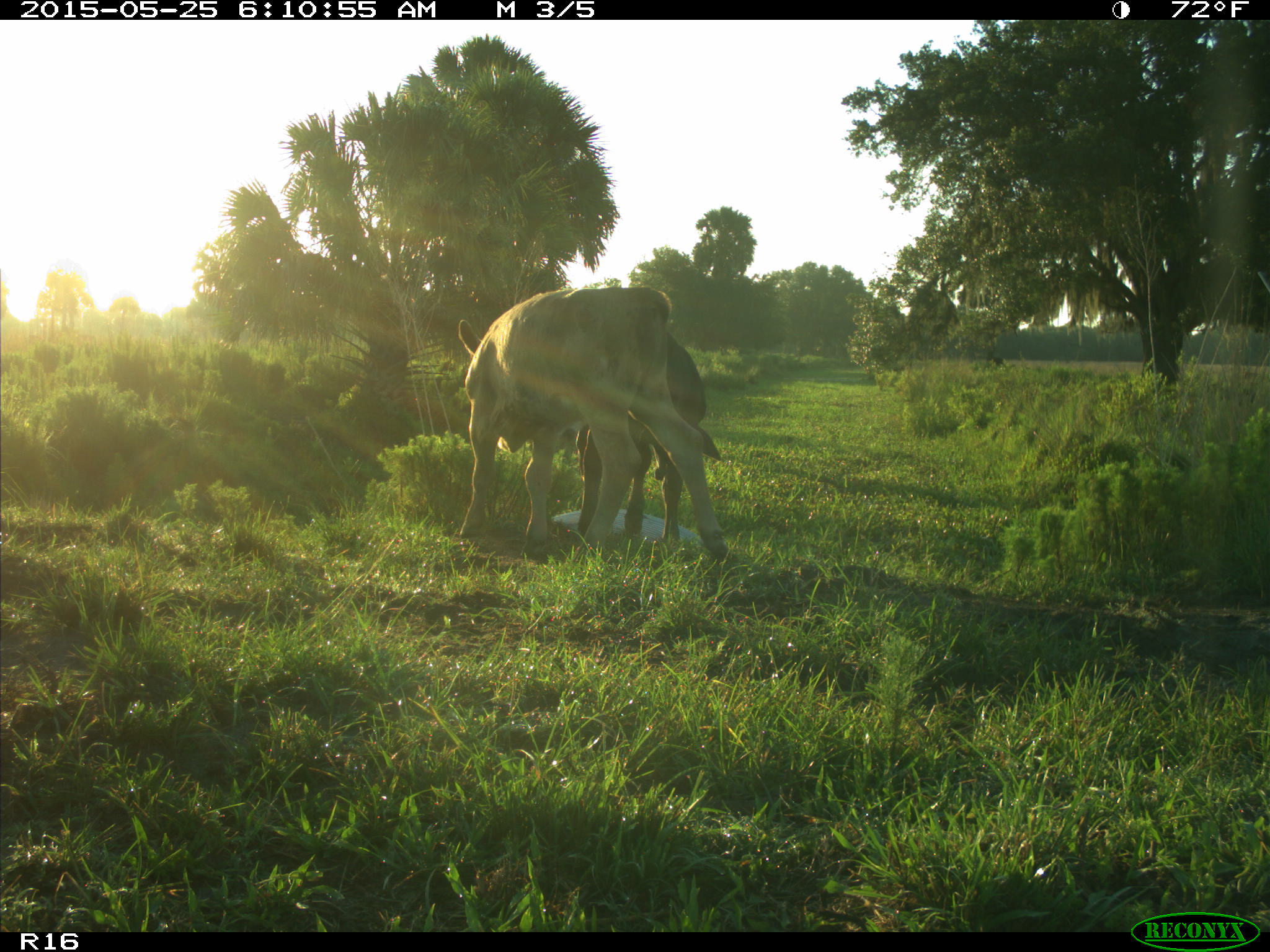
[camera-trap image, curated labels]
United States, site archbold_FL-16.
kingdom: Animalia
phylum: Chordata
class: Mammalia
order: Artiodactyla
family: Bovidae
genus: Bos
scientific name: Bos taurus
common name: domestic cow